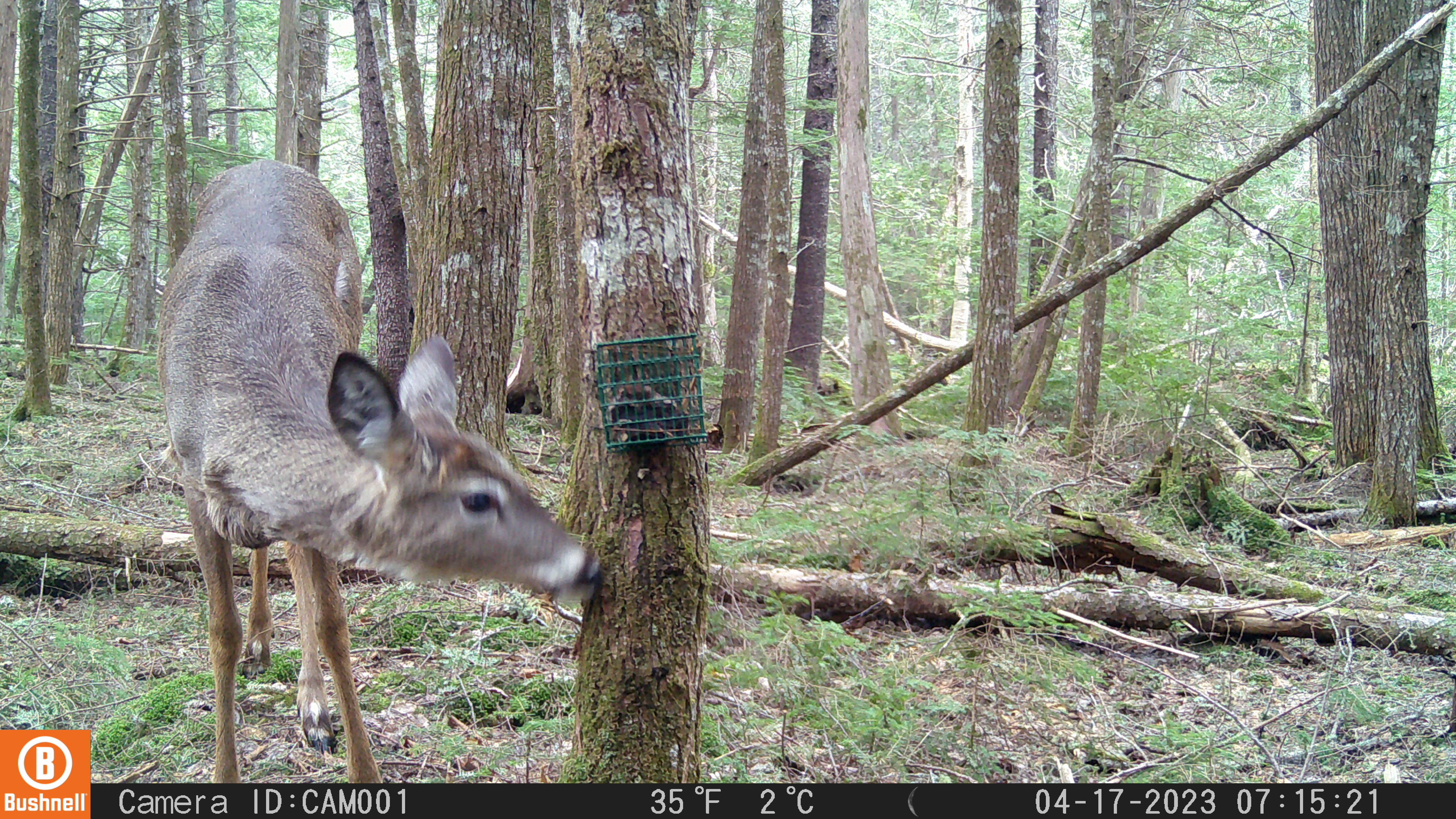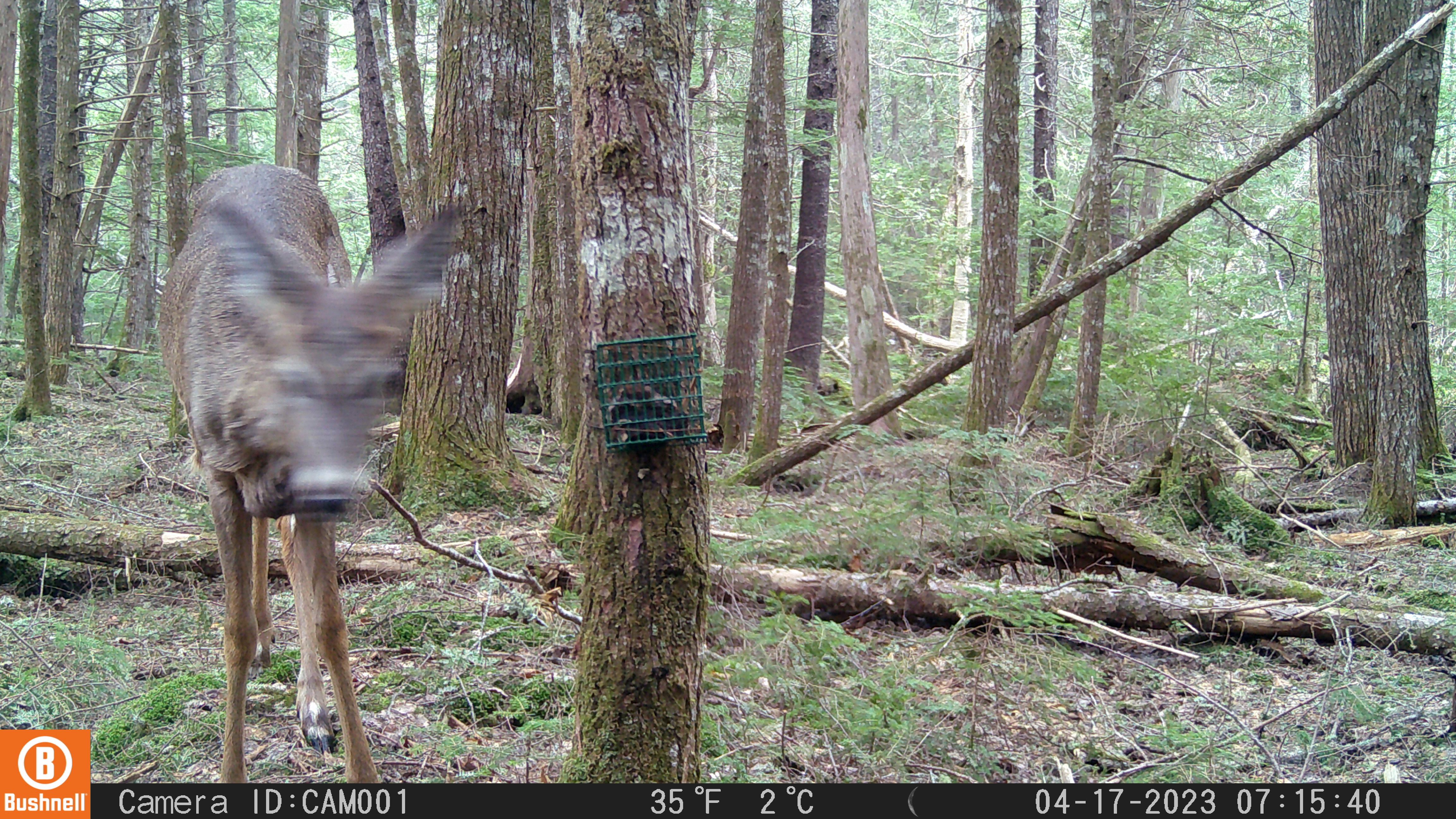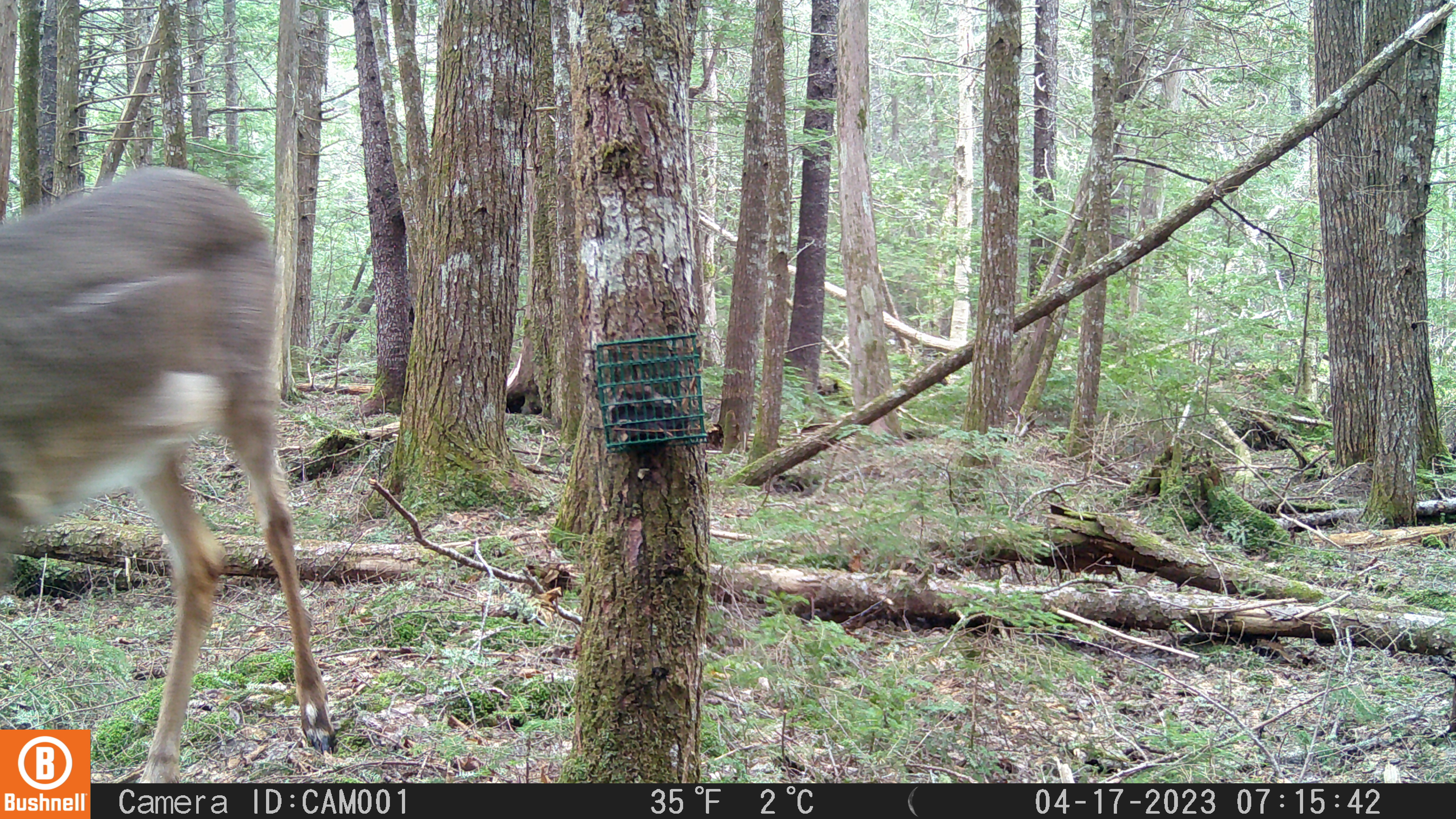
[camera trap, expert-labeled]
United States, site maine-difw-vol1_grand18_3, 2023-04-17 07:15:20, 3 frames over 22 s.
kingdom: Animalia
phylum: Chordata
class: Mammalia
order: Artiodactyla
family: Cervidae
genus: Odocoileus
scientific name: Odocoileus virginianus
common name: white-tailed deer